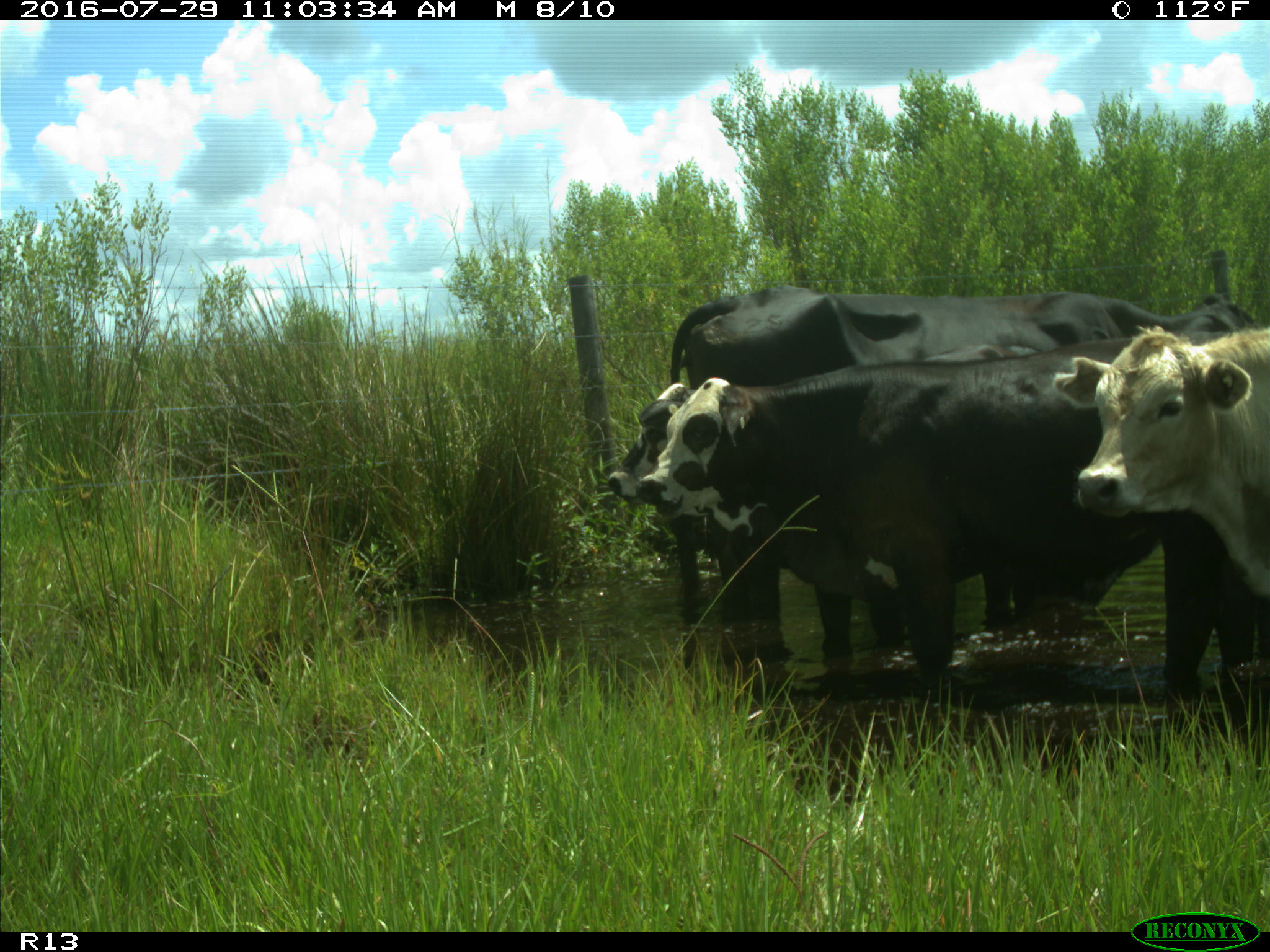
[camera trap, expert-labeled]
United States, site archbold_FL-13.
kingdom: Animalia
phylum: Chordata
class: Mammalia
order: Artiodactyla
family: Bovidae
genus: Bos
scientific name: Bos taurus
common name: domestic cow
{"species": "Bos taurus (domestic cow)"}